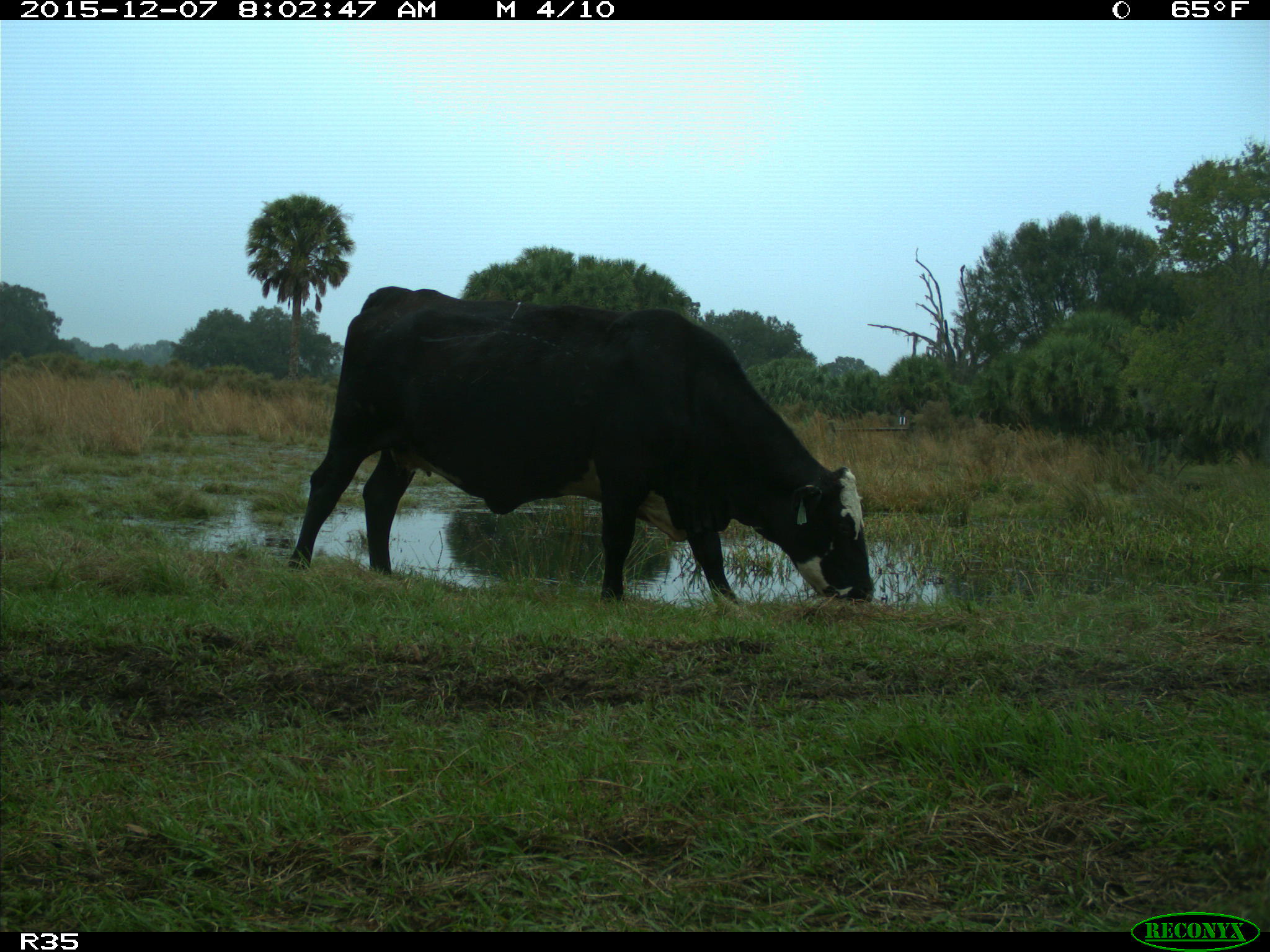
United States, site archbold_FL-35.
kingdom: Animalia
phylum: Chordata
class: Mammalia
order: Artiodactyla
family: Bovidae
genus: Bos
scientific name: Bos taurus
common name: domestic cow